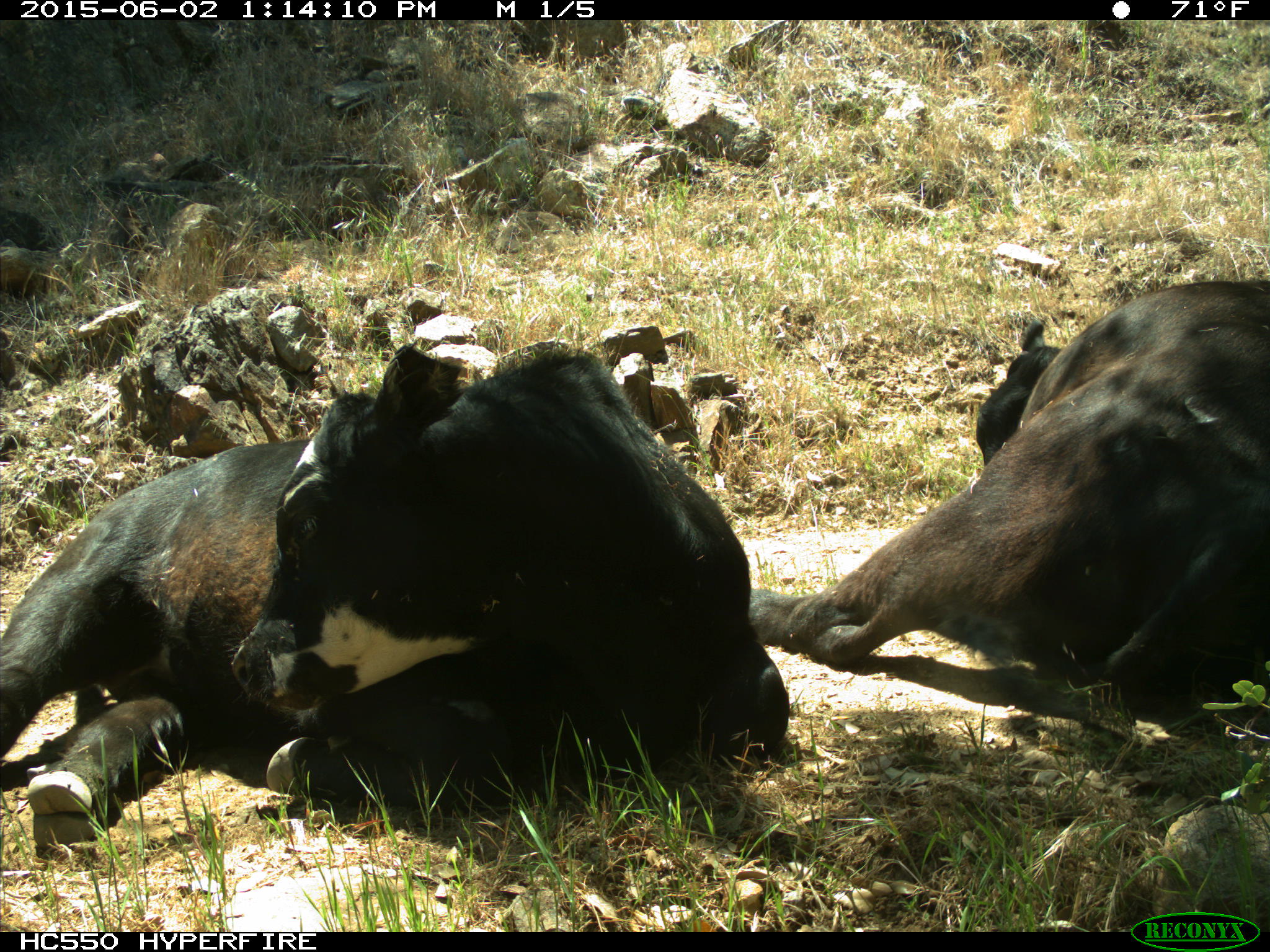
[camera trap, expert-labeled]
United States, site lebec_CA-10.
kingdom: Animalia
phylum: Chordata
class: Mammalia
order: Artiodactyla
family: Bovidae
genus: Bos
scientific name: Bos taurus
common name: domestic cow